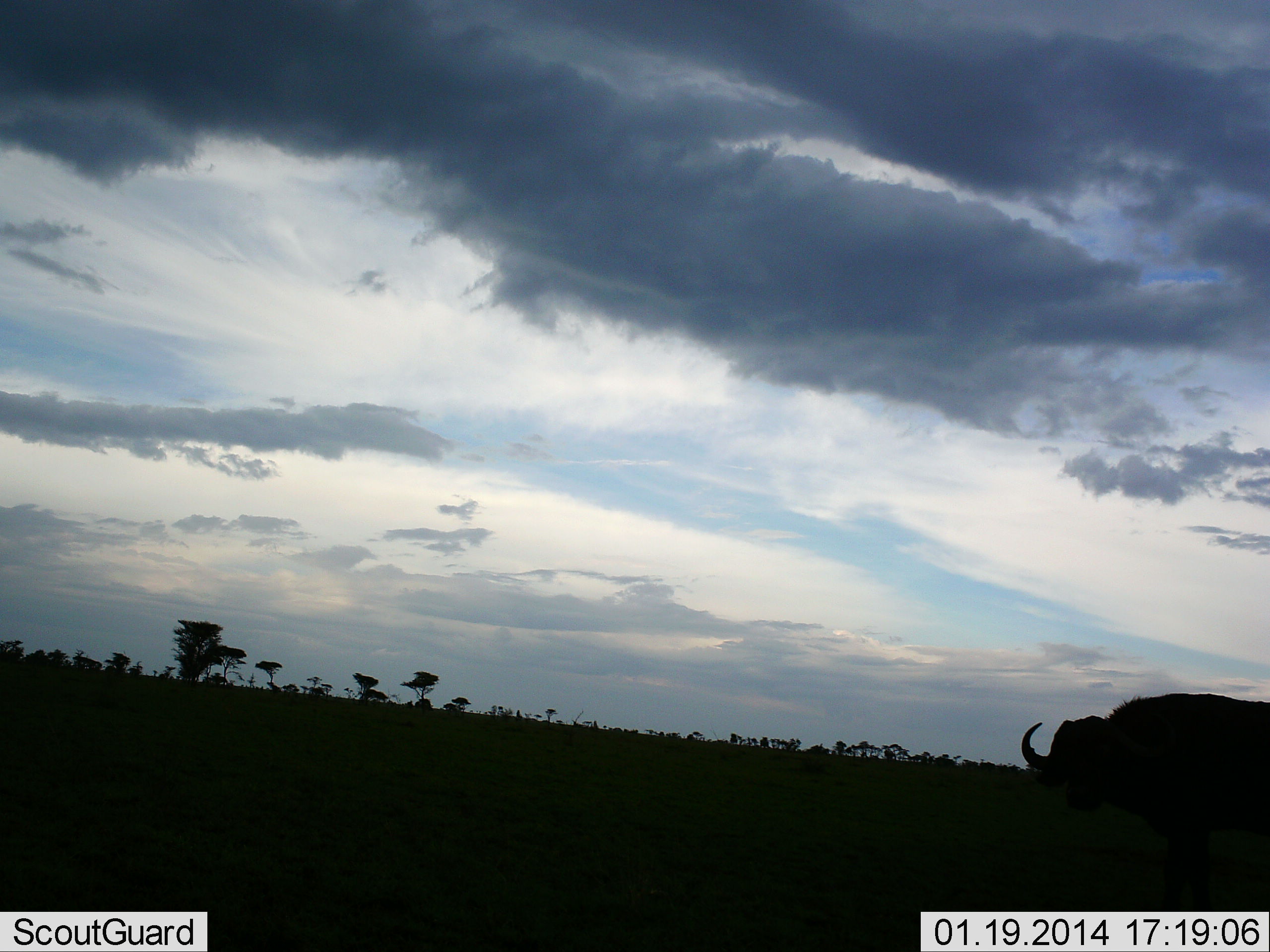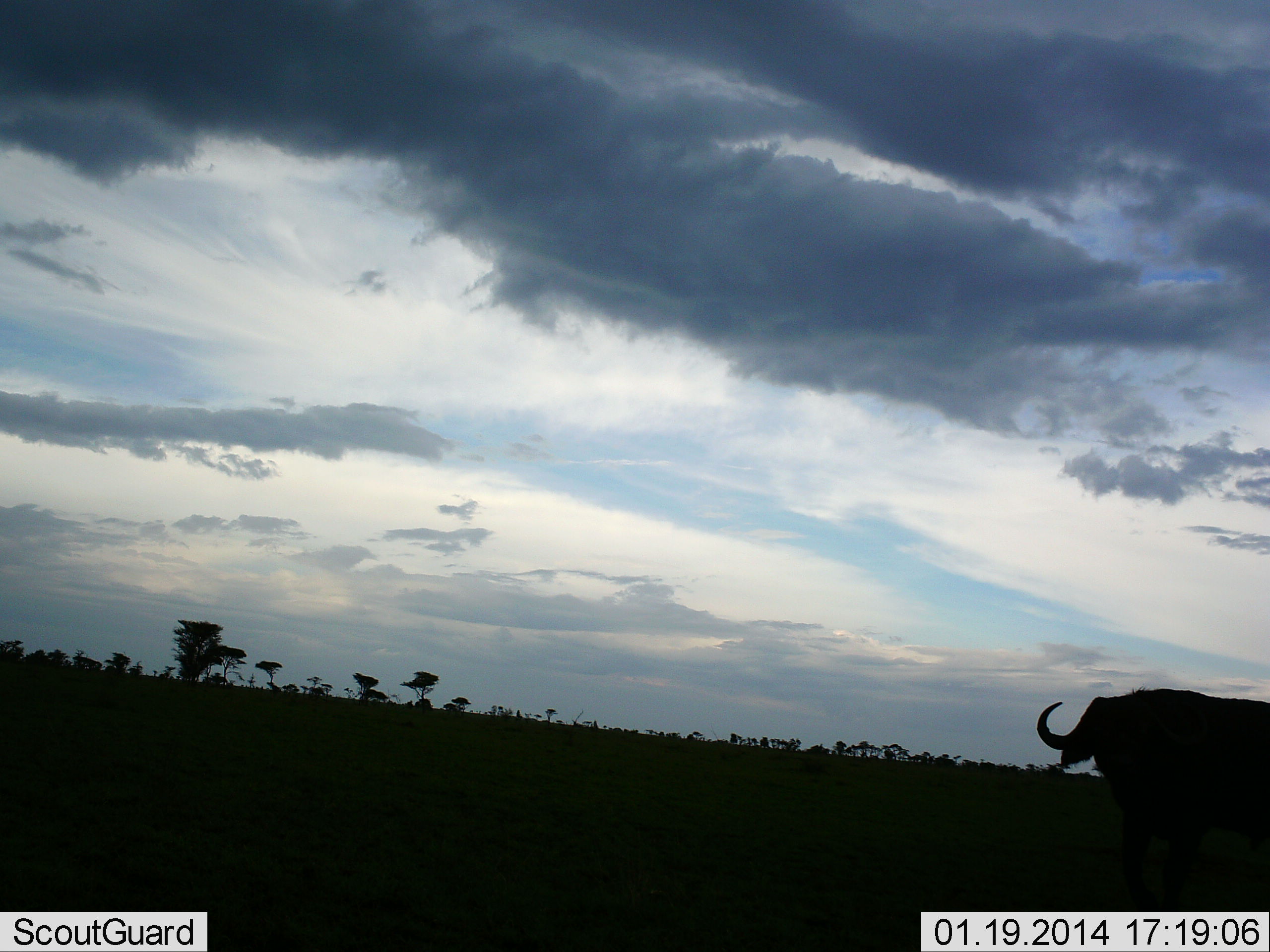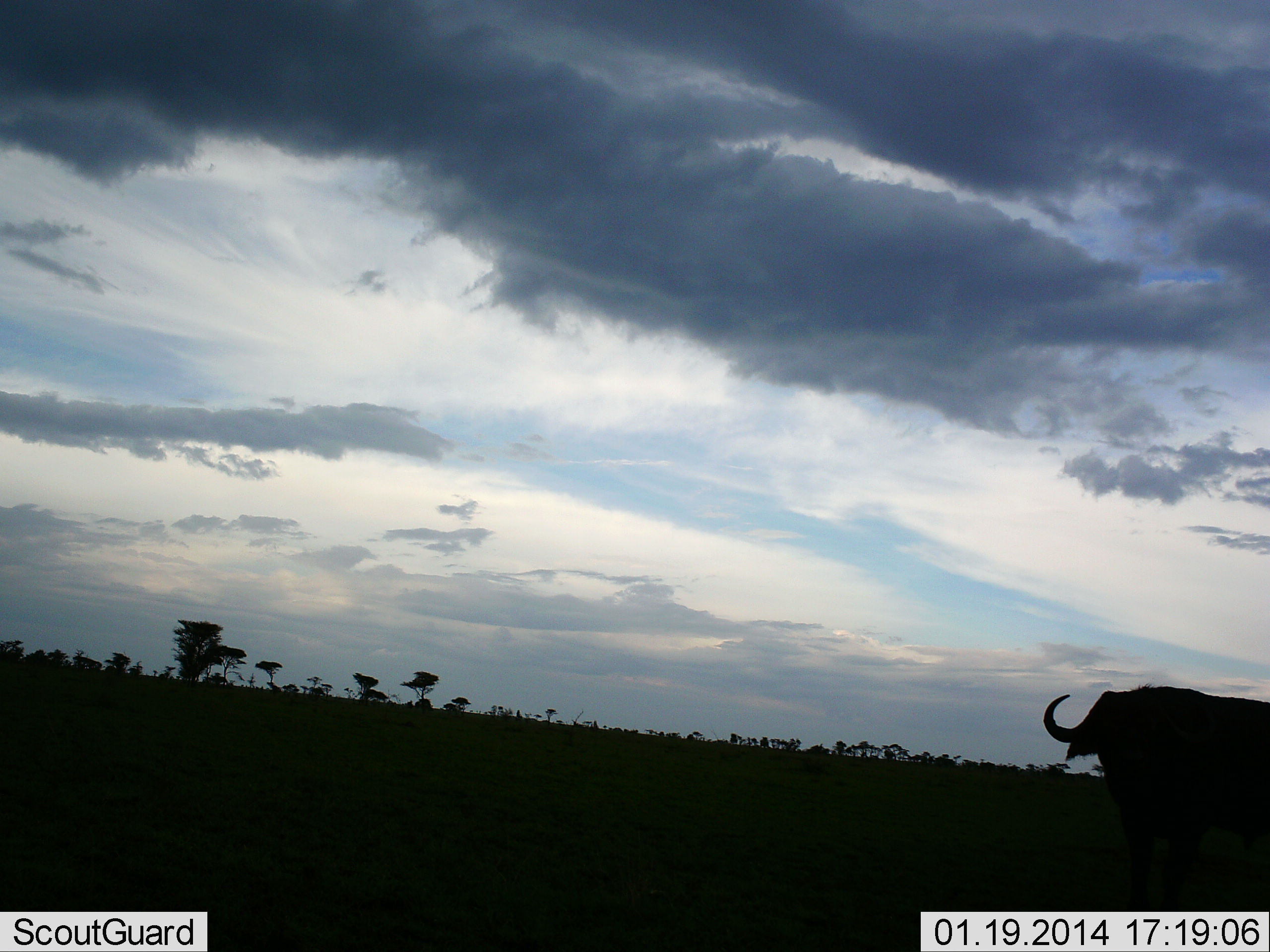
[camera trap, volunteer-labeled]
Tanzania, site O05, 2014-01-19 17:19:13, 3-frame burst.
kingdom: Animalia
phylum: Chordata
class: Mammalia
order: Artiodactyla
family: Bovidae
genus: Syncerus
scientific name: Syncerus caffer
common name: cape buffalo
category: buffalo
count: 1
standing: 80%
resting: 10%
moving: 10%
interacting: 0%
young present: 0%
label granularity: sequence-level